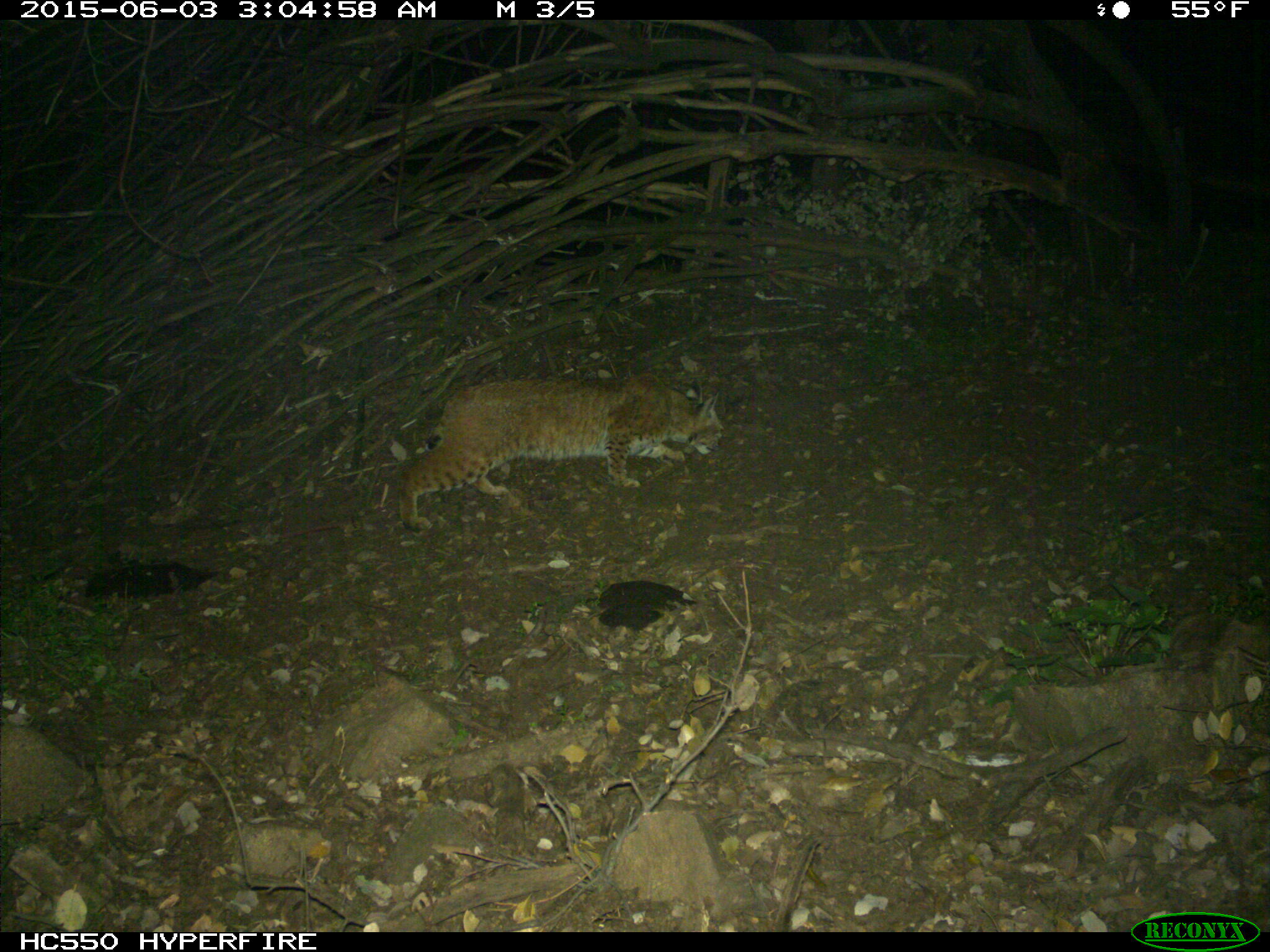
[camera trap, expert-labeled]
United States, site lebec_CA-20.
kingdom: Animalia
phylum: Chordata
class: Mammalia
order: Carnivora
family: Felidae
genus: Lynx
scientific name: Lynx rufus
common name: bobcat